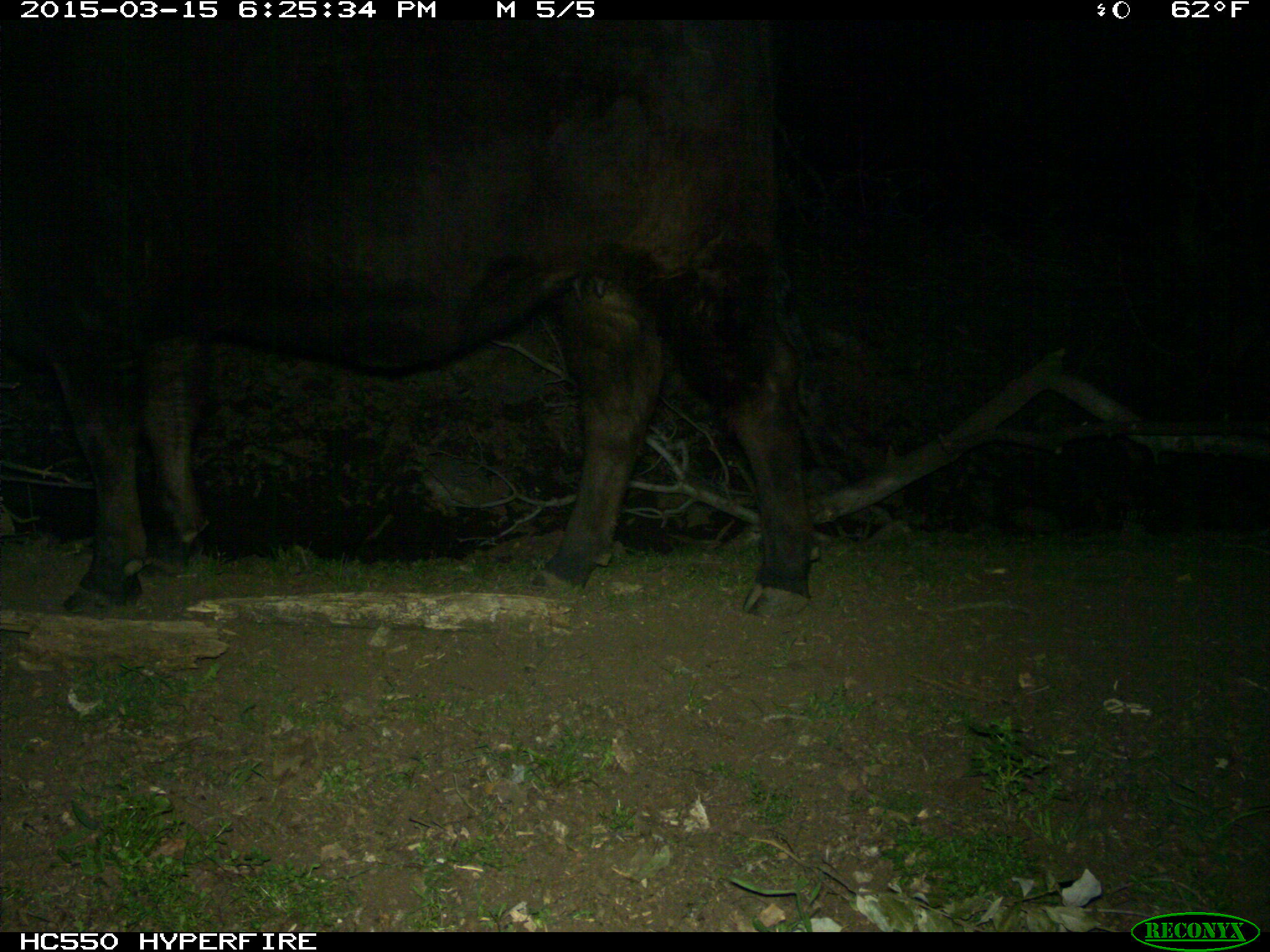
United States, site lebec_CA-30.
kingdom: Animalia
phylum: Chordata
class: Mammalia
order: Artiodactyla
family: Bovidae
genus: Bos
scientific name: Bos taurus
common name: domestic cow